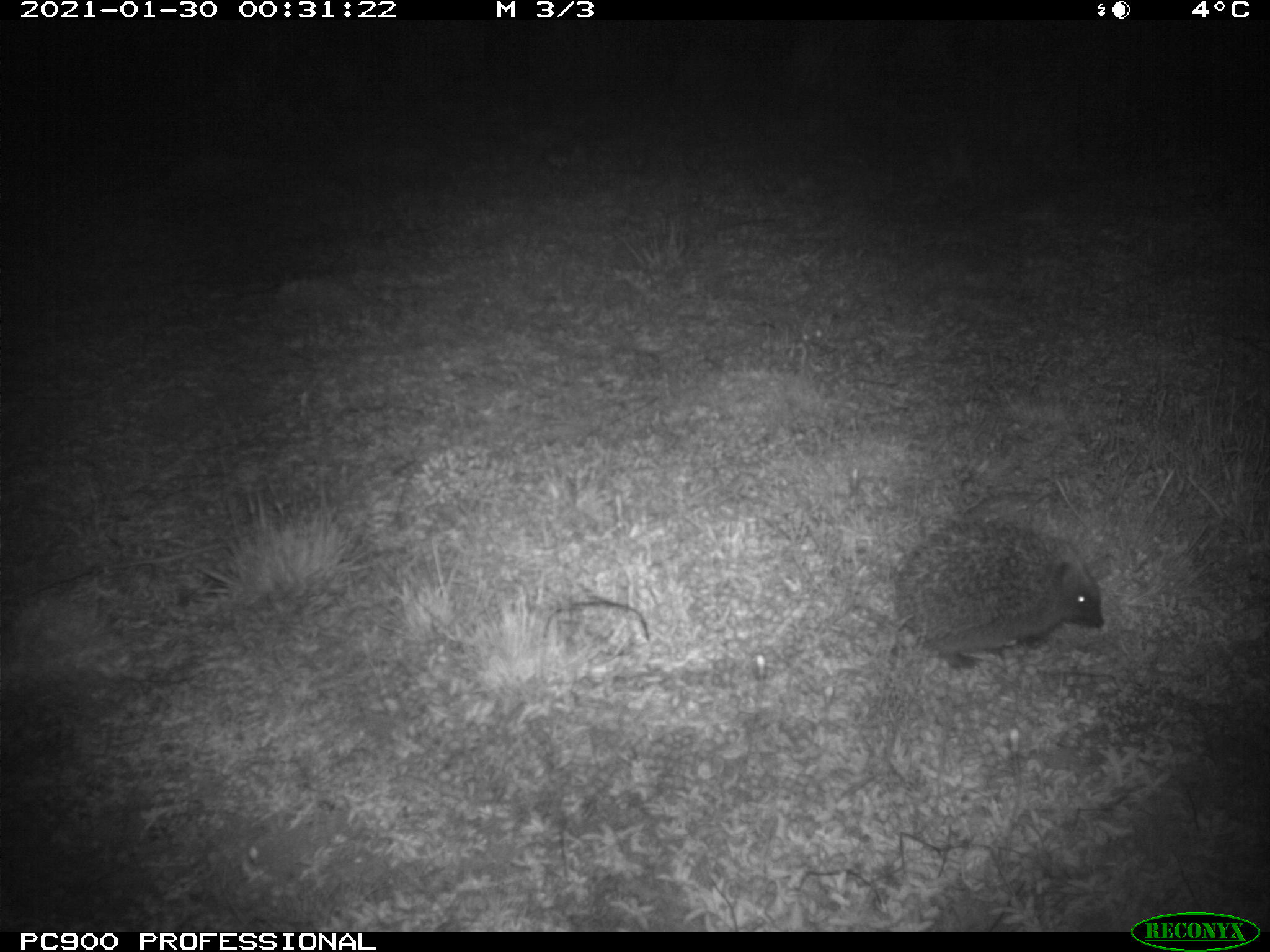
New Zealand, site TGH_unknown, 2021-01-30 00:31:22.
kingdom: Animalia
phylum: Chordata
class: Mammalia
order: Eulipotyphla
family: Erinaceidae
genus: Erinaceus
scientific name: Erinaceus europaeus europaeus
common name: european hedgehog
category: hedgehog